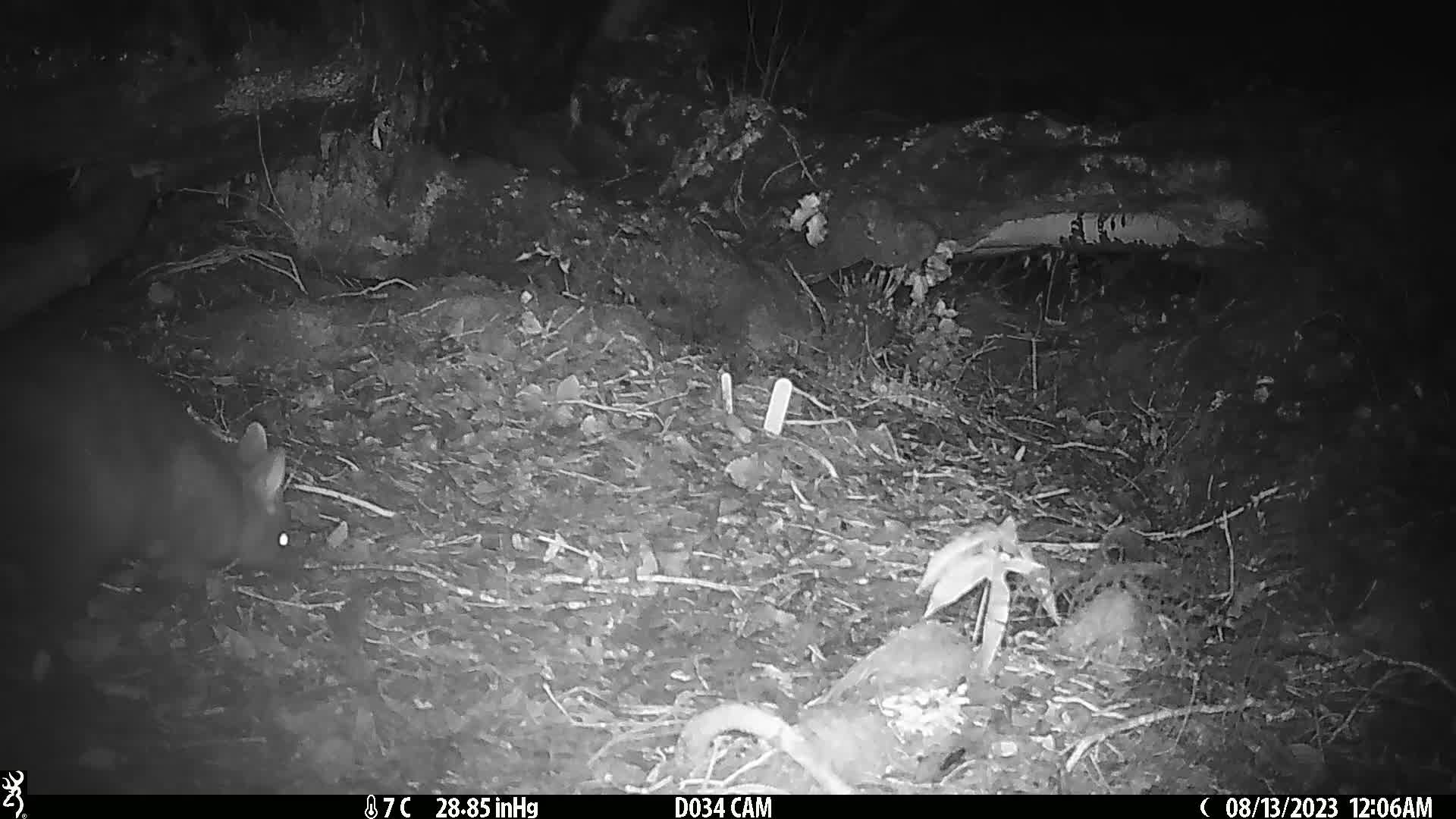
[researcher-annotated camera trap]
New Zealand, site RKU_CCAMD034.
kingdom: Animalia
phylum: Chordata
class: Mammalia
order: Diprotodontia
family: Phalangeridae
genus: Trichosurus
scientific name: Trichosurus vulpecula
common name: common brushtail possum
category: possum